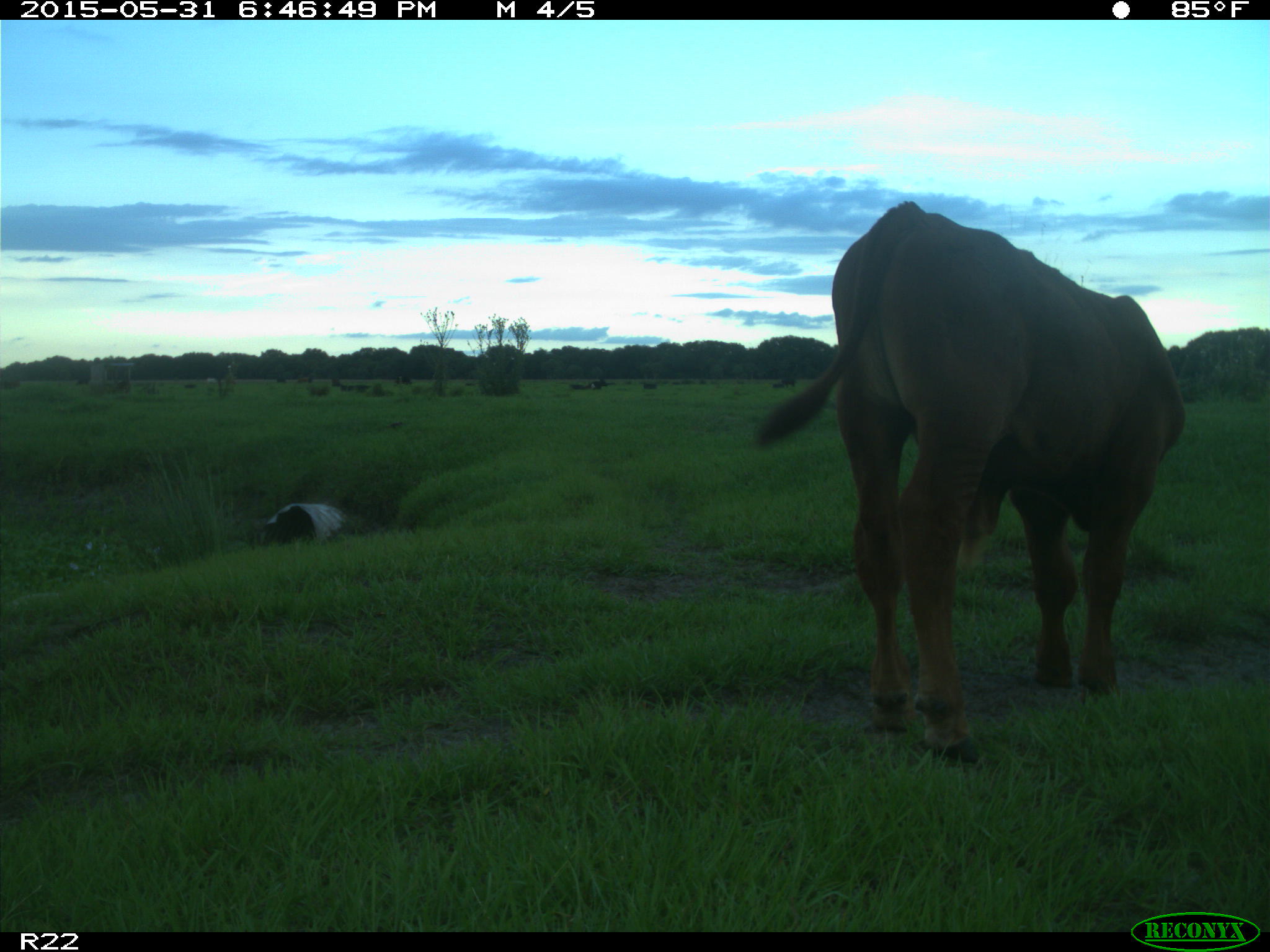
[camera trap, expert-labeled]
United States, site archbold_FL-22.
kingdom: Animalia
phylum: Chordata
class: Mammalia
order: Artiodactyla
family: Bovidae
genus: Bos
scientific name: Bos taurus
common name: domestic cow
Bos taurus (domestic cow).